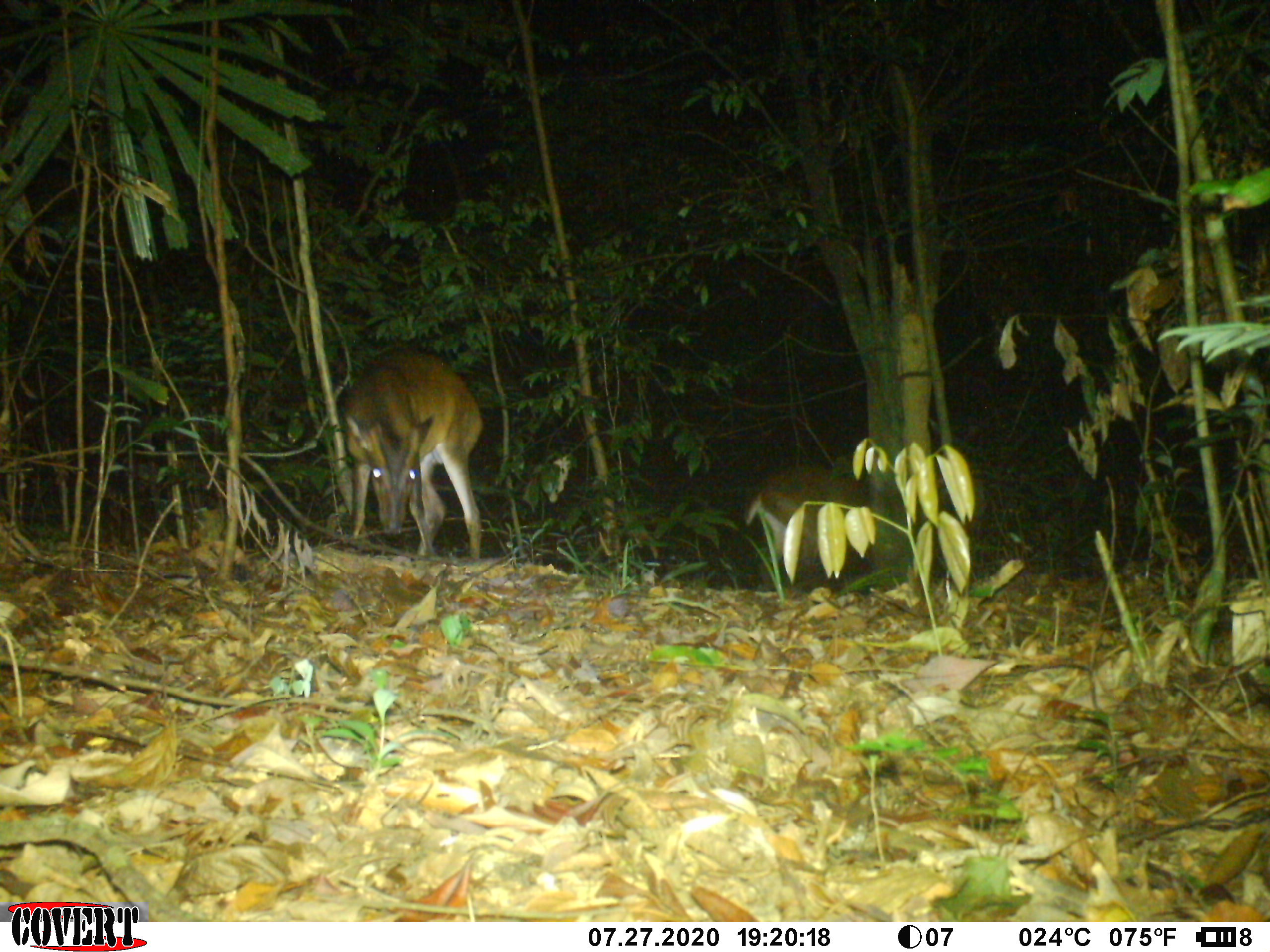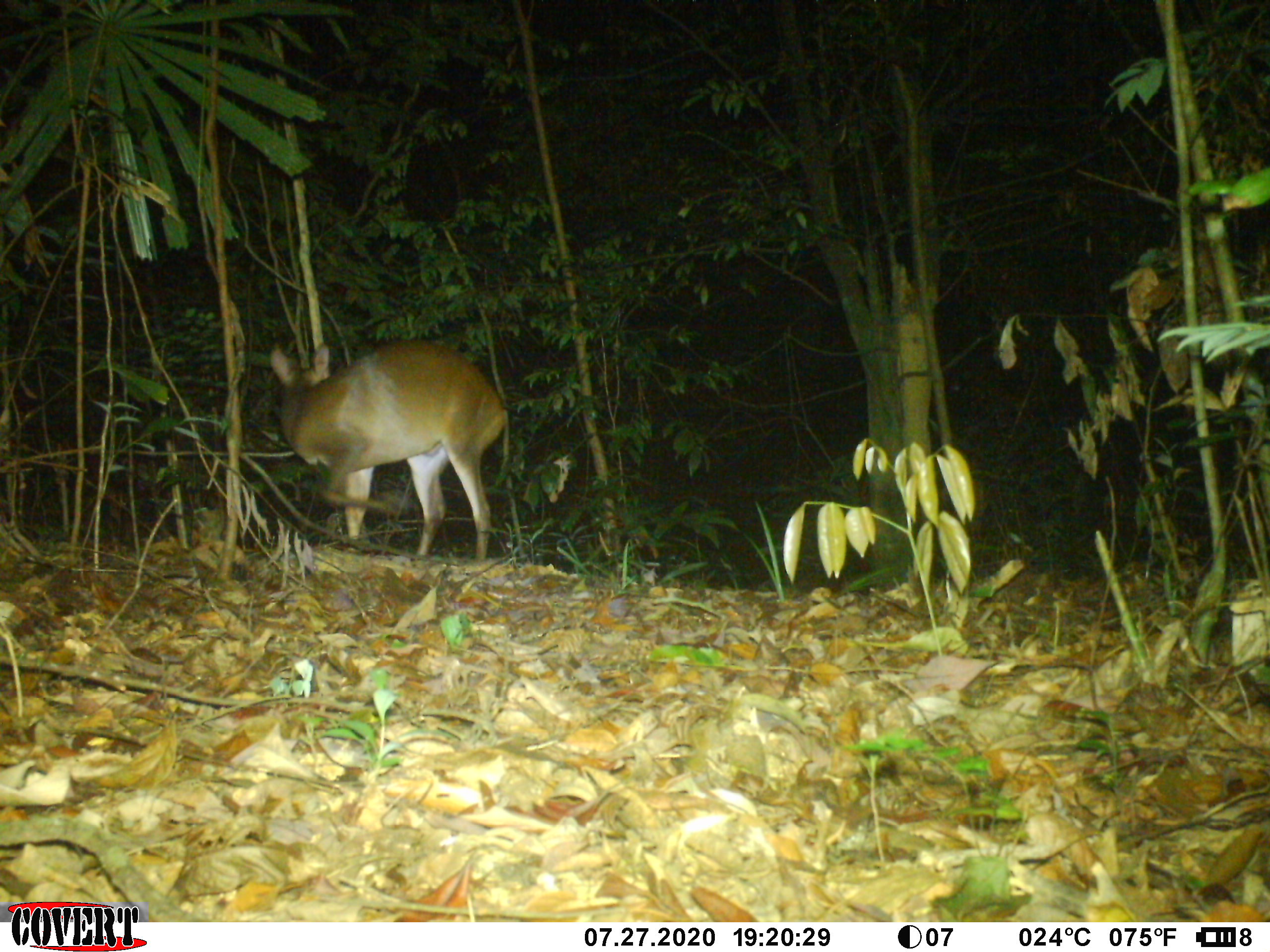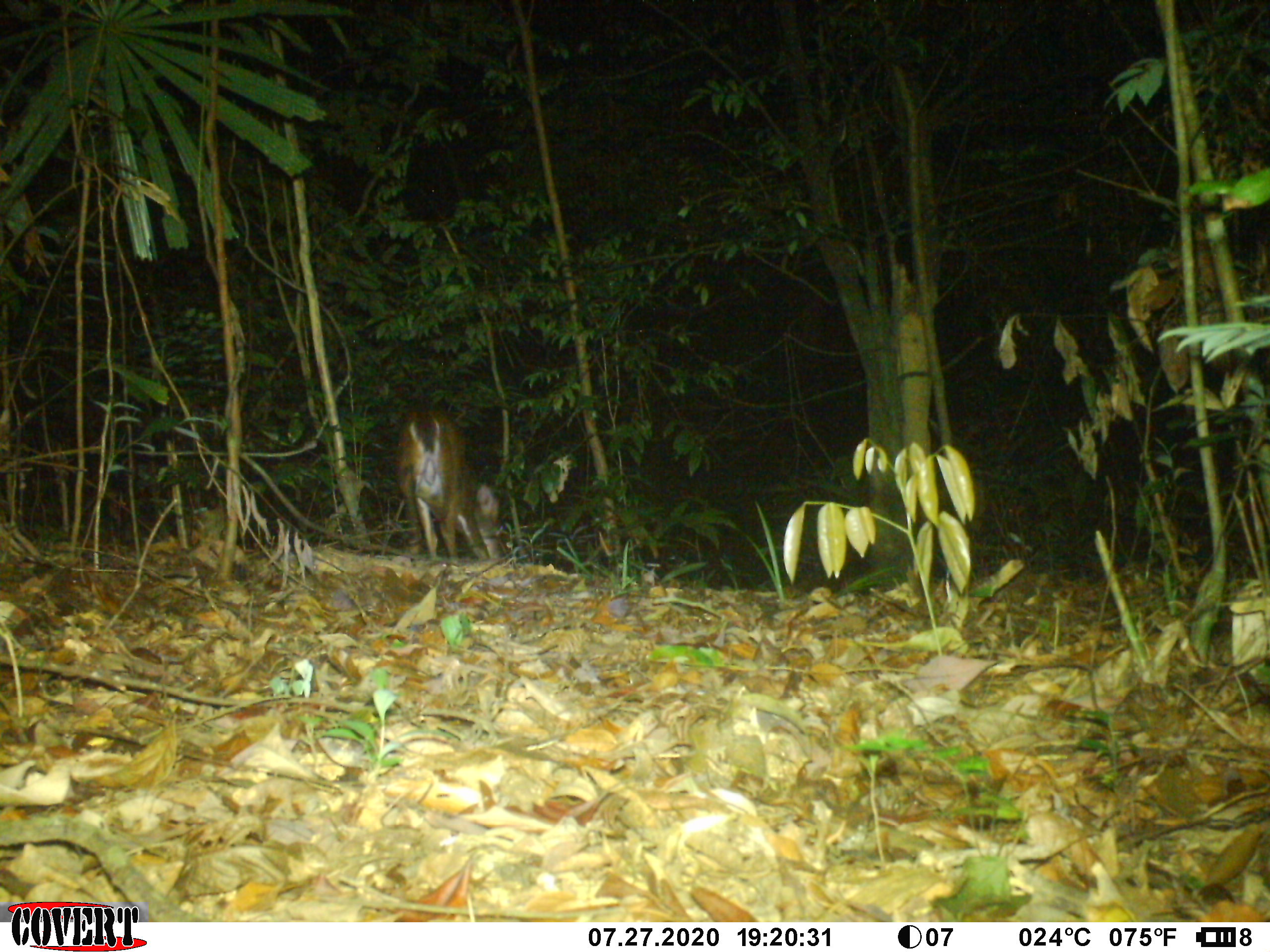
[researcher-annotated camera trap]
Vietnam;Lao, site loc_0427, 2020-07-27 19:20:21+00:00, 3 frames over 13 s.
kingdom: Animalia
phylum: Chordata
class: Mammalia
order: Artiodactyla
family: Cervidae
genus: Muntiacus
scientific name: Muntiacus vuquangensis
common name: large-antlered muntjac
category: large antlered muntjac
Large antlered muntjac (large-antlered muntjac) (Muntiacus vuquangensis). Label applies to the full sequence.